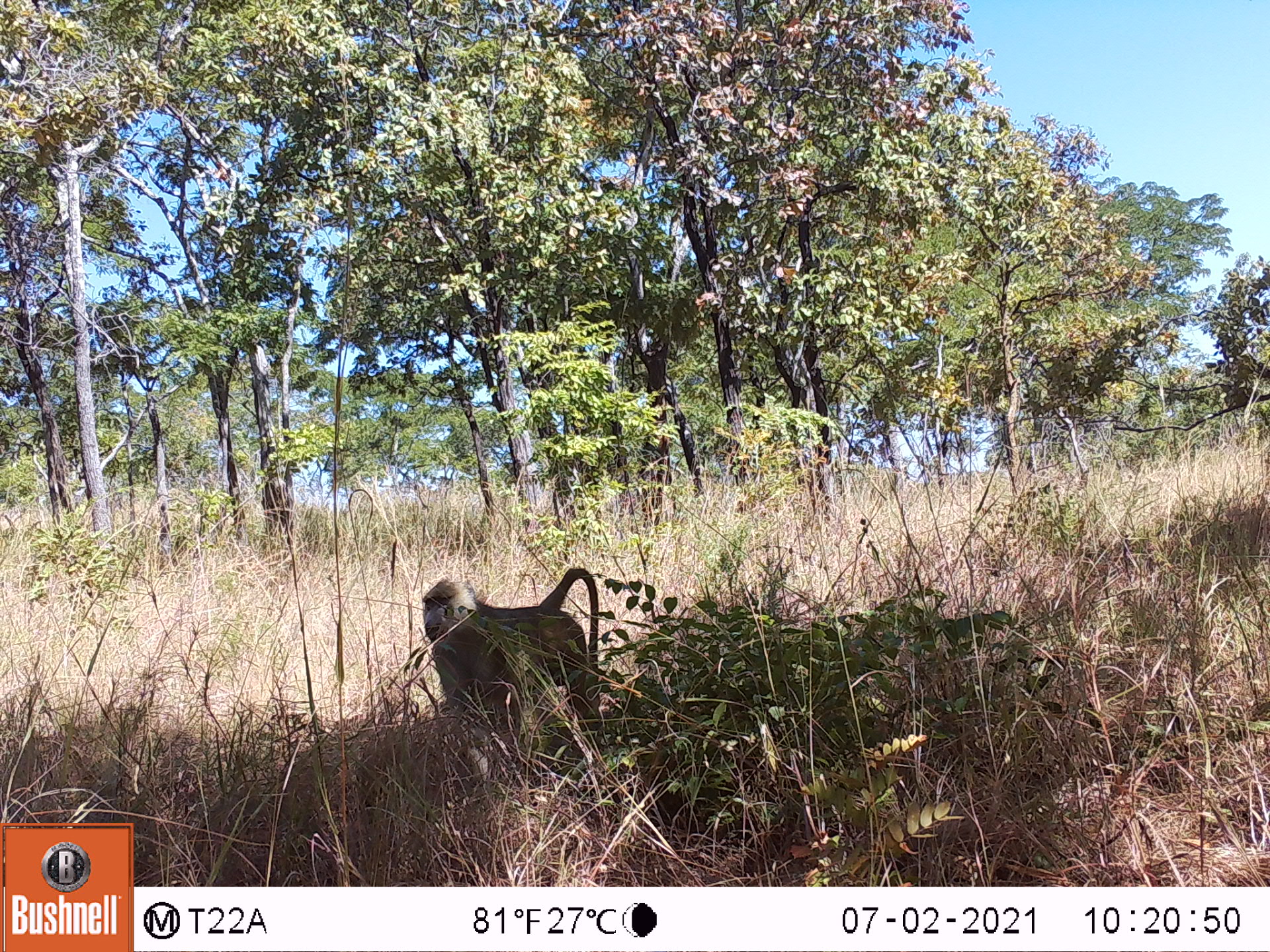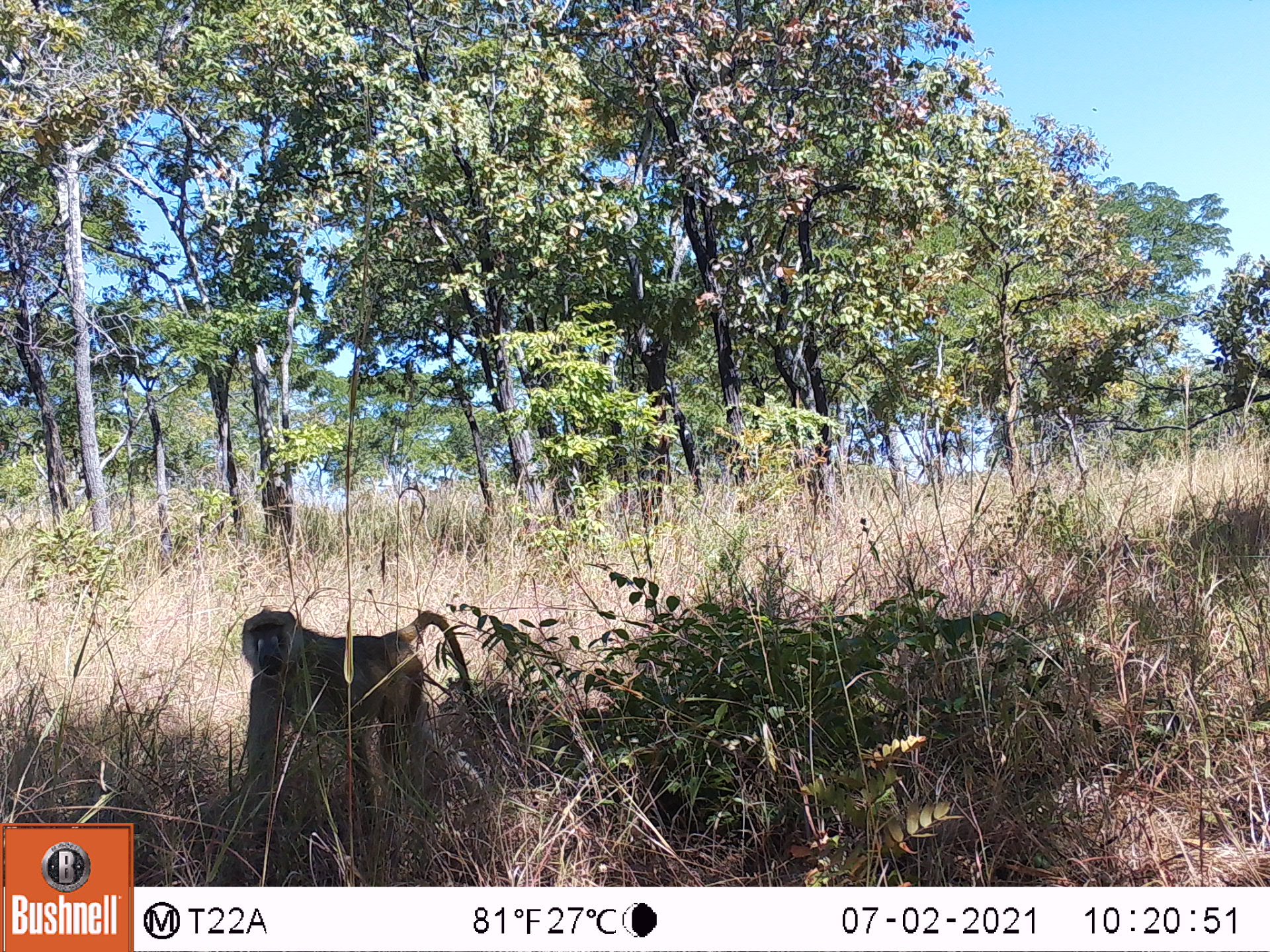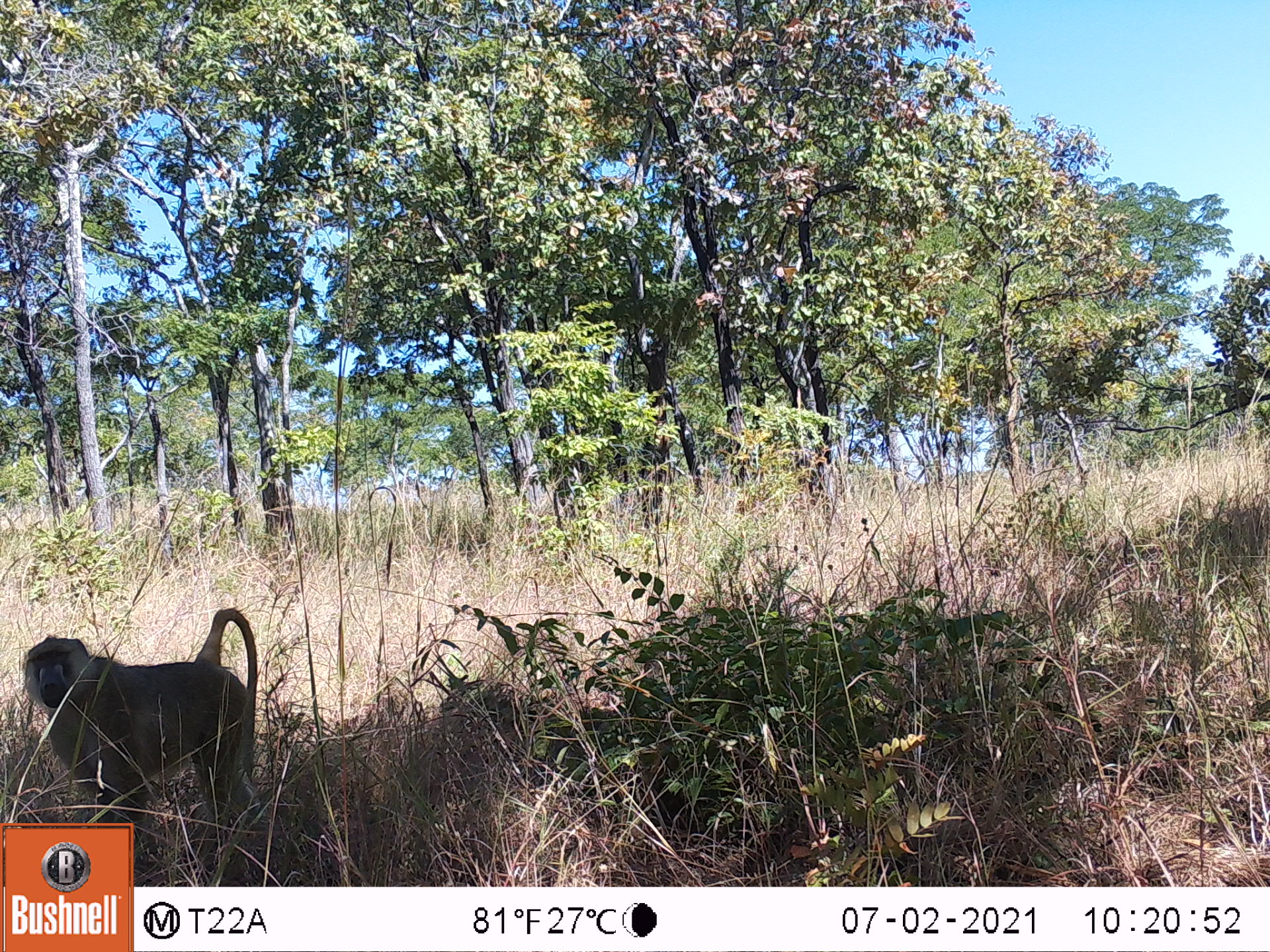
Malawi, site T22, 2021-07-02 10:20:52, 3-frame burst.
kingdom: Animalia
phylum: Chordata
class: Mammalia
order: Primates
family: Cercopithecidae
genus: Papio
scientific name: Papio cynocephalus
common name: yellow baboon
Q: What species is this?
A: Yellow baboon (Papio cynocephalus).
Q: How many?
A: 1.